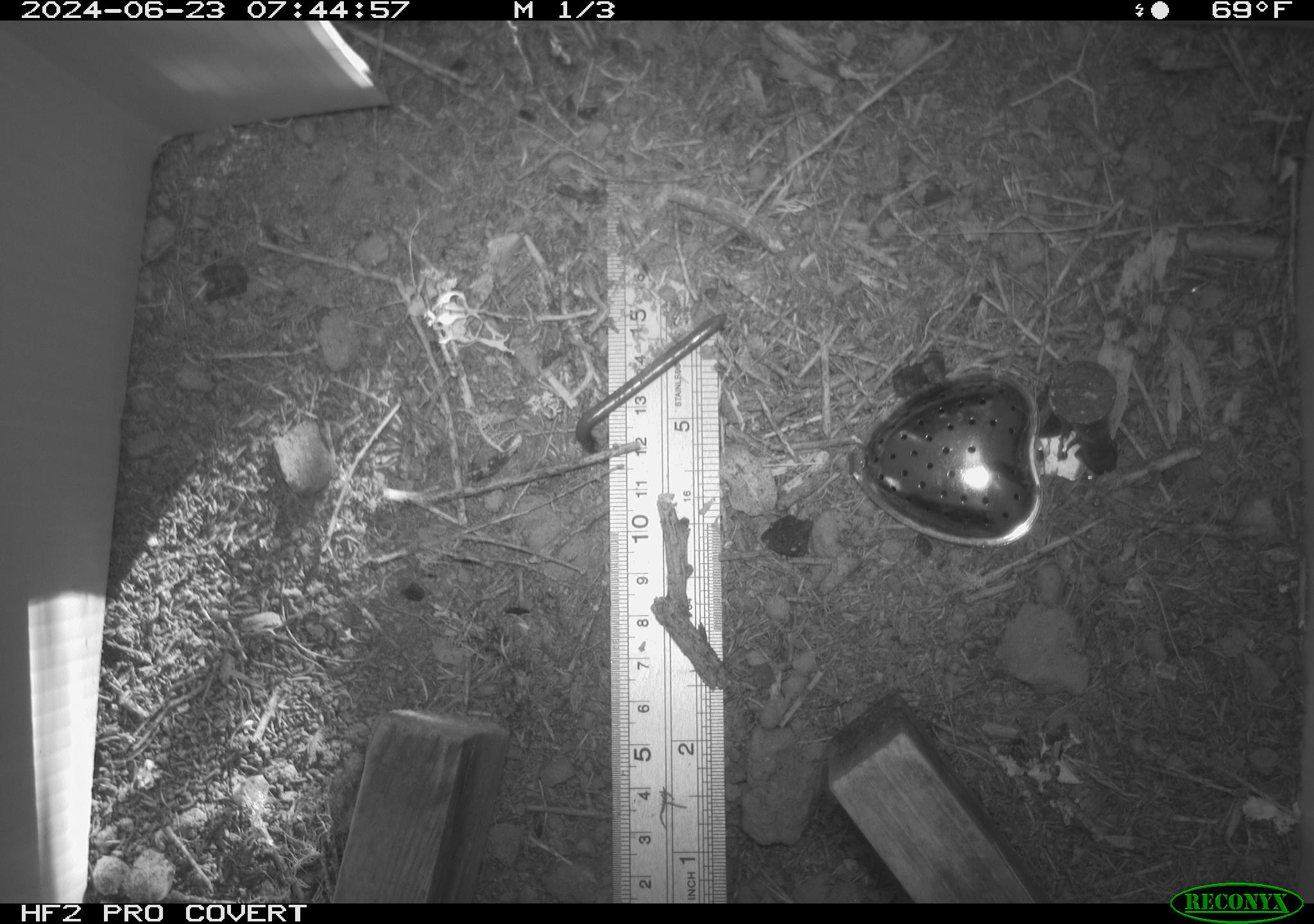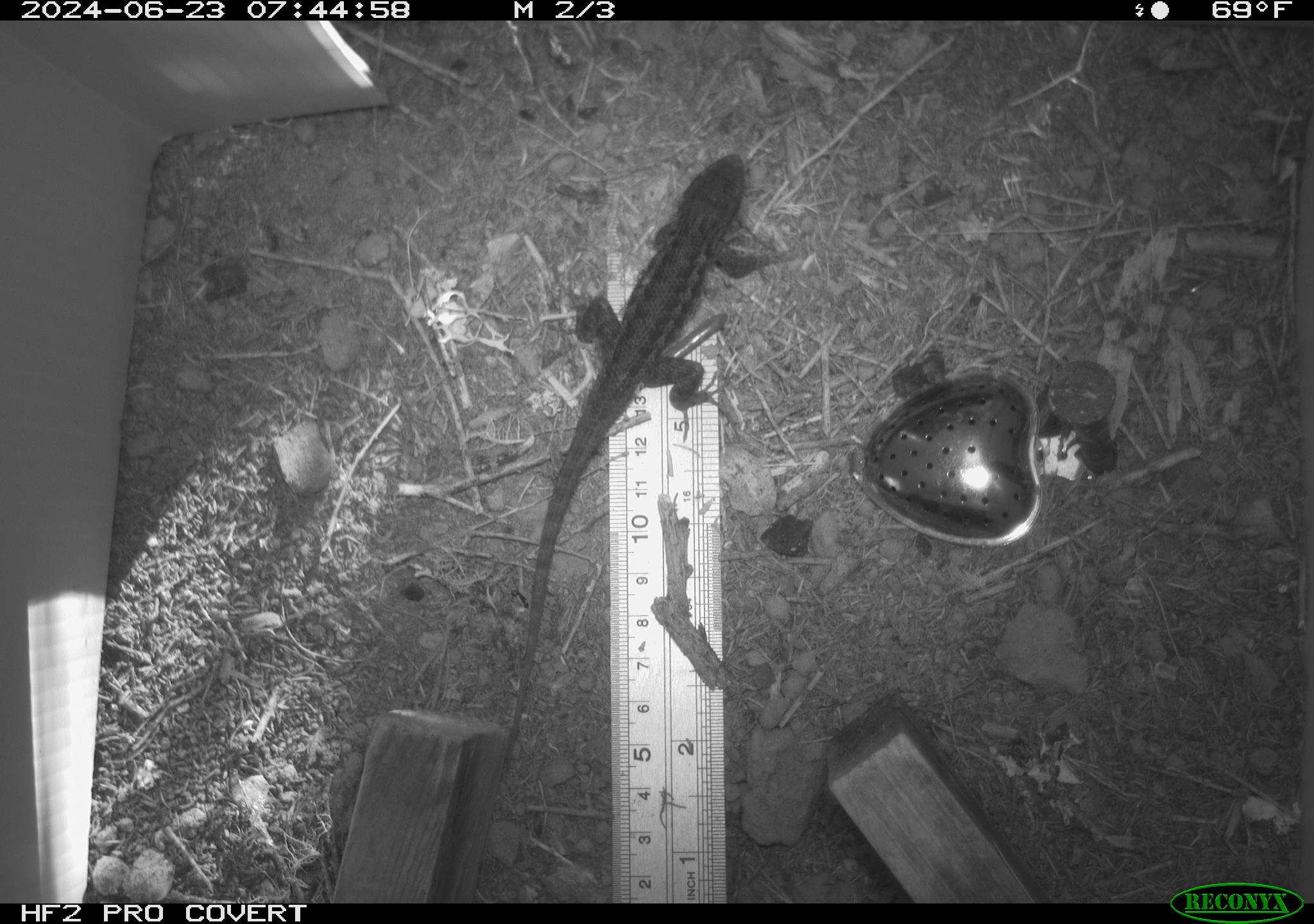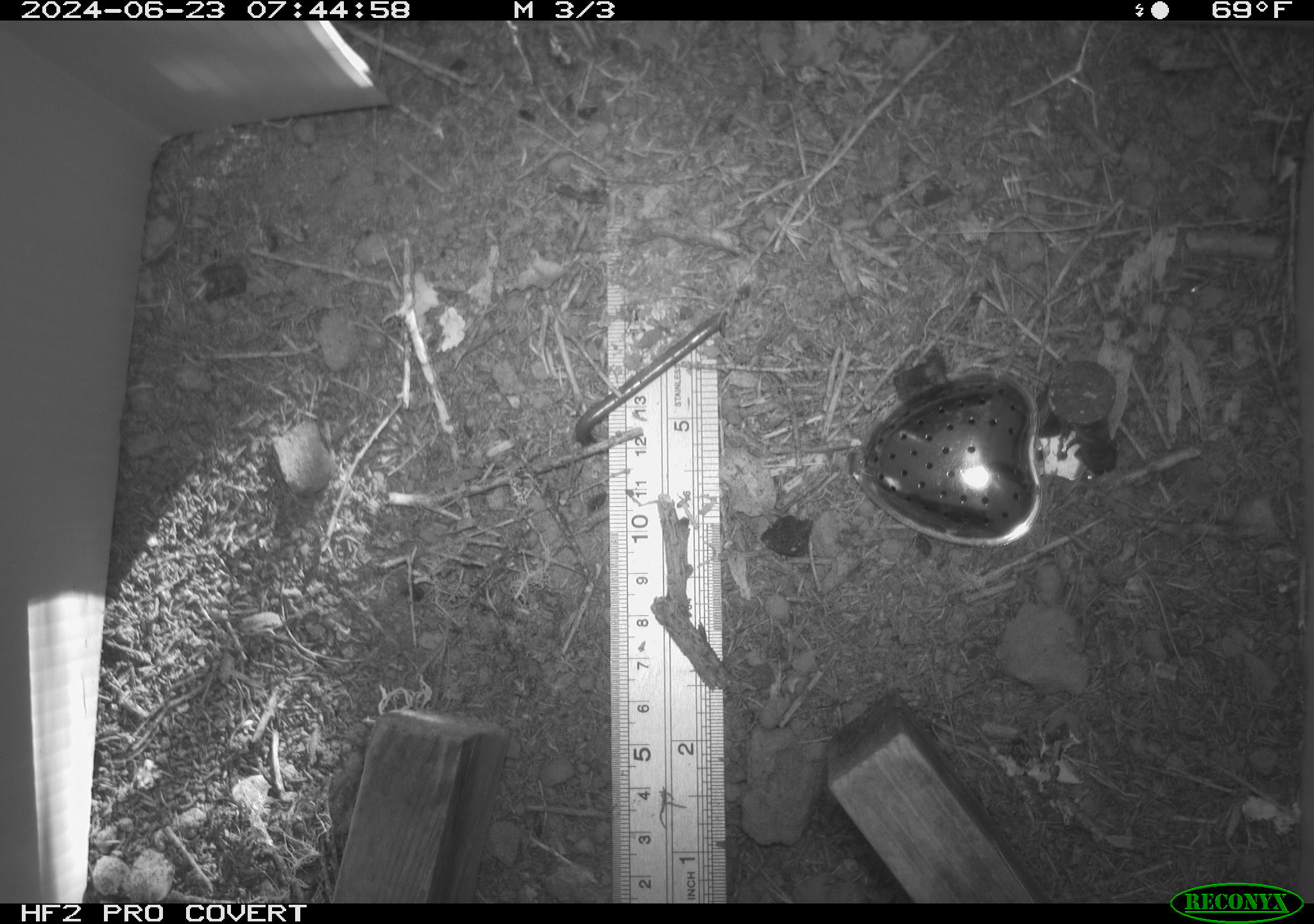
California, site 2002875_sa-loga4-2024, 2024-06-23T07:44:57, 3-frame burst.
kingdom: Animalia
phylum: Chordata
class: Reptilia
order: Squamata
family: Phrynosomatidae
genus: Sceloporus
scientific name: Sceloporus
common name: spiny lizards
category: sceloporus species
Sceloporus species (spiny lizards) (Sceloporus).